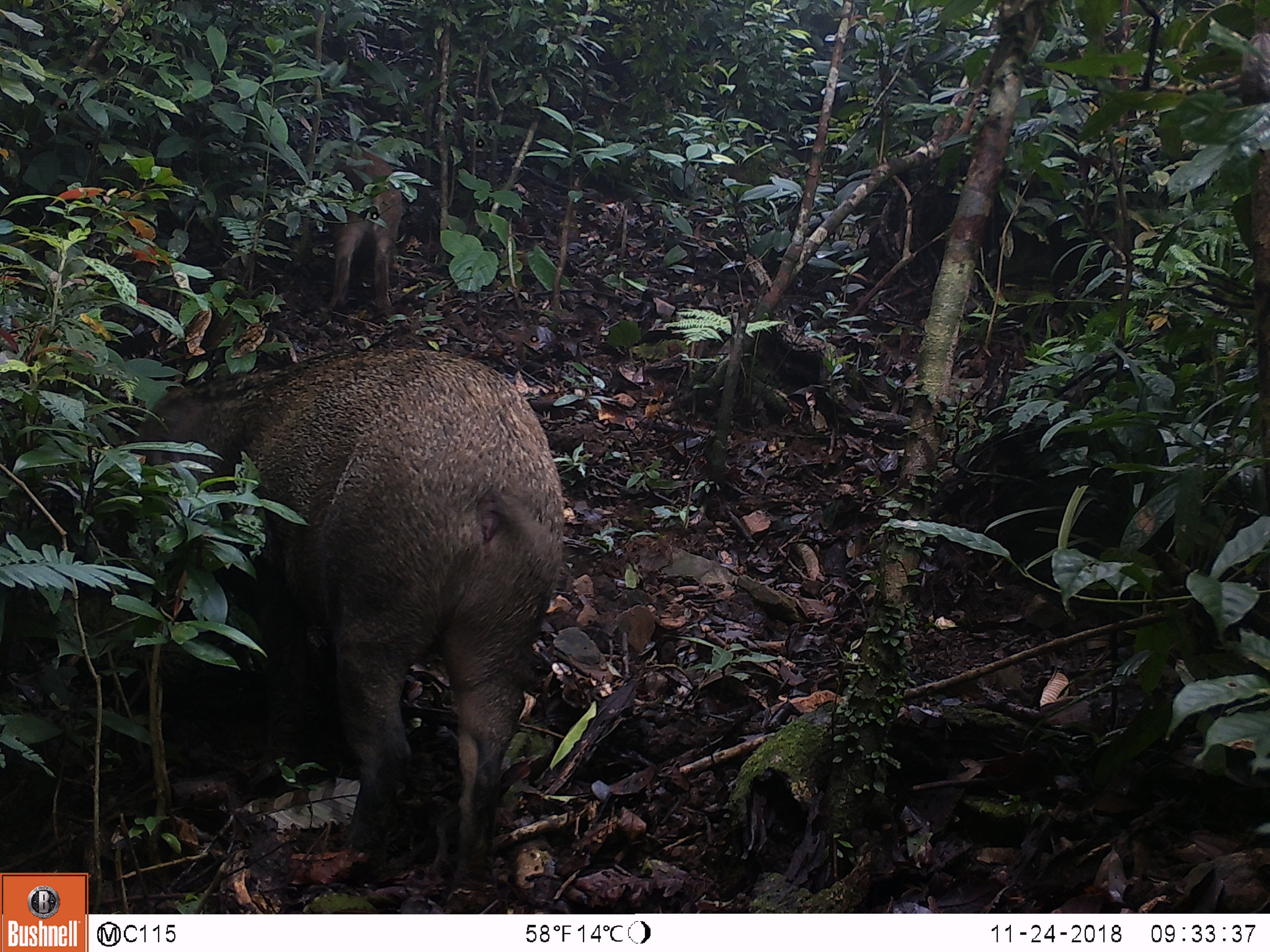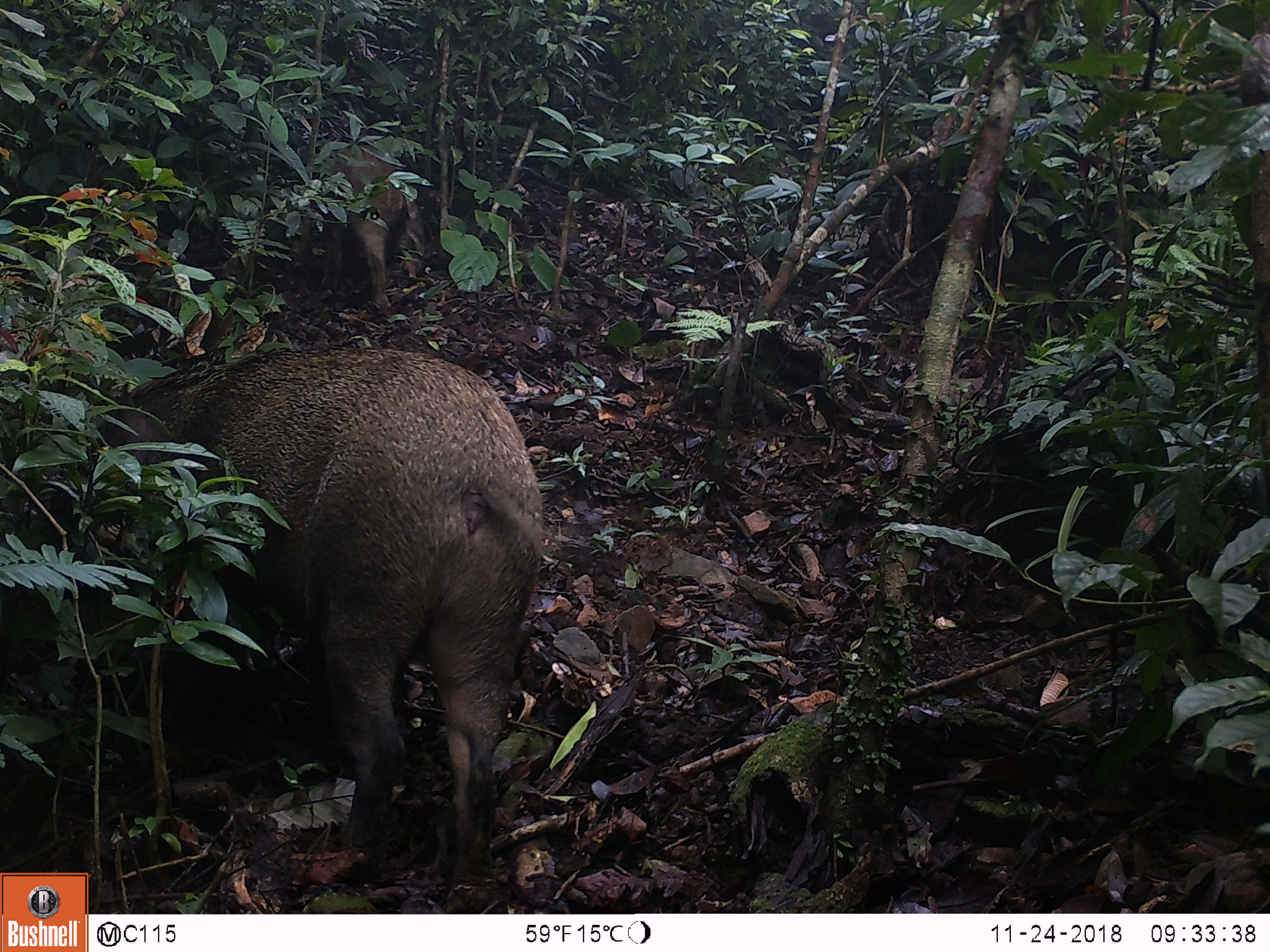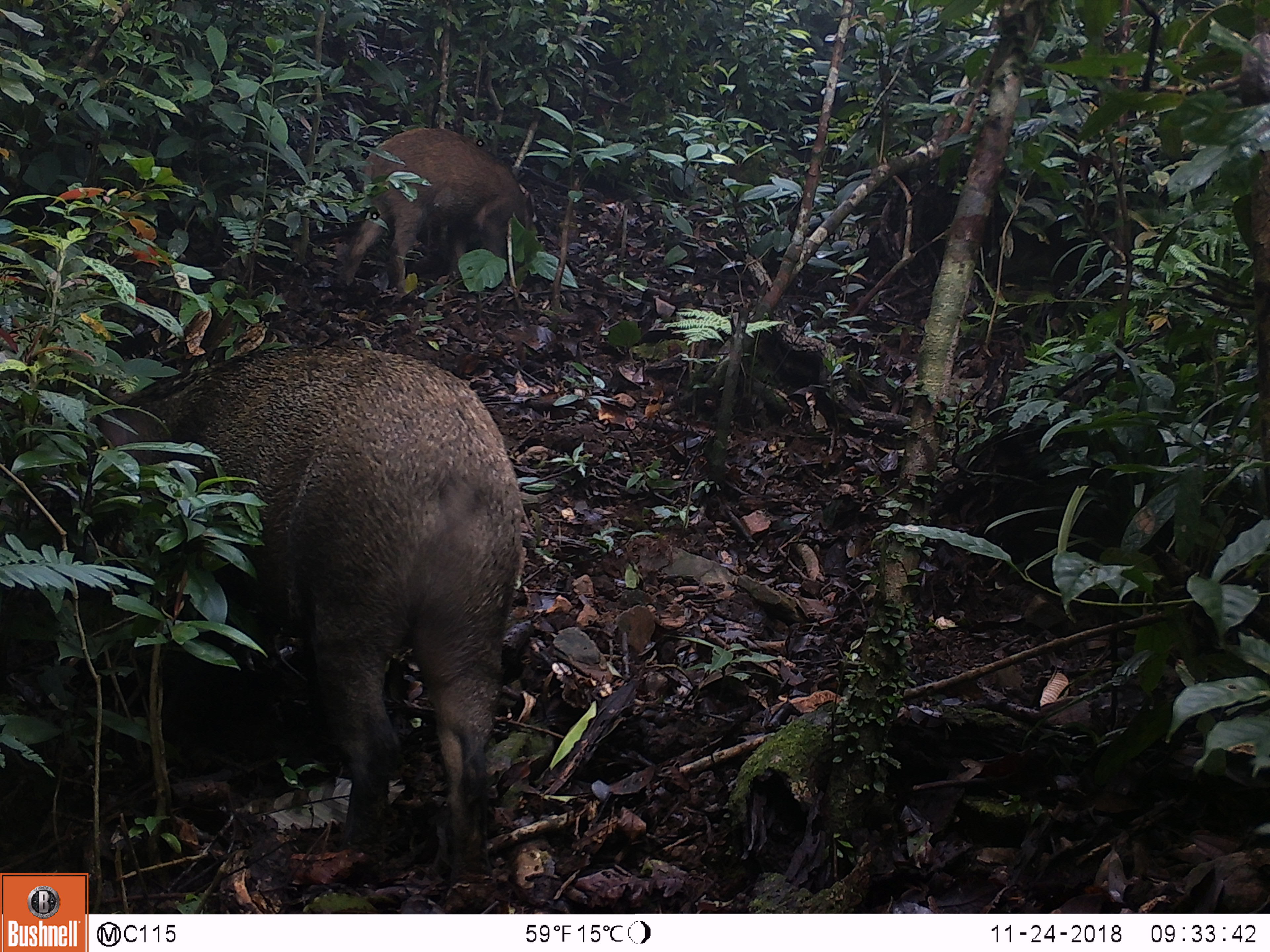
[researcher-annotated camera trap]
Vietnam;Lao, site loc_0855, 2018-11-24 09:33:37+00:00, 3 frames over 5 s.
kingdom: Animalia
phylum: Chordata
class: Mammalia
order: Artiodactyla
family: Suidae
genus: Sus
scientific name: Sus scrofa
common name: eurasian wild pig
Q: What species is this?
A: Eurasian wild pig (Sus scrofa).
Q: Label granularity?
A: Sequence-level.